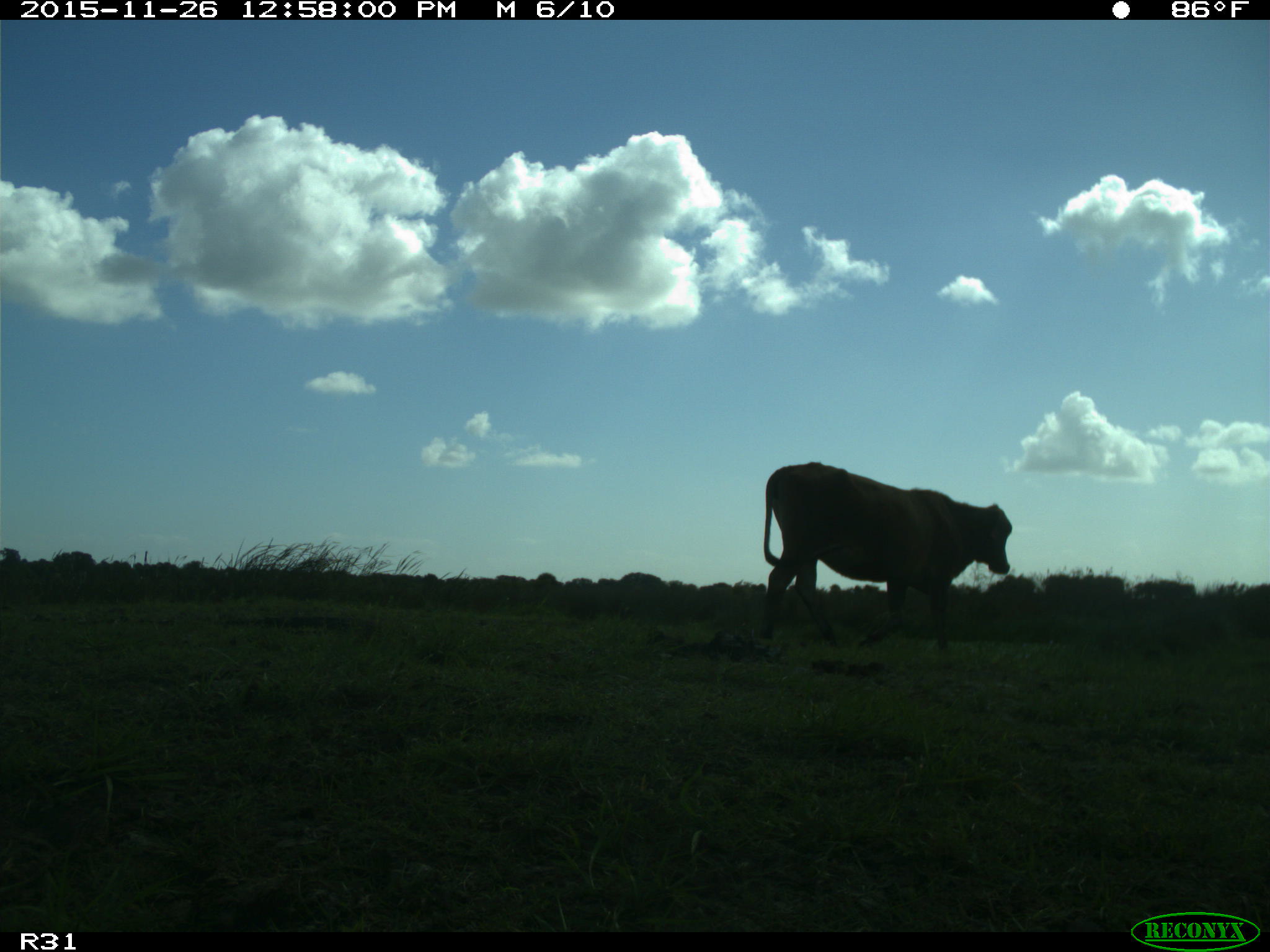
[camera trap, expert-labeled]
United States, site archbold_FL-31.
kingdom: Animalia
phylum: Chordata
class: Mammalia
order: Artiodactyla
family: Bovidae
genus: Bos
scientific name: Bos taurus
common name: domestic cow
Bos taurus (domestic cow).